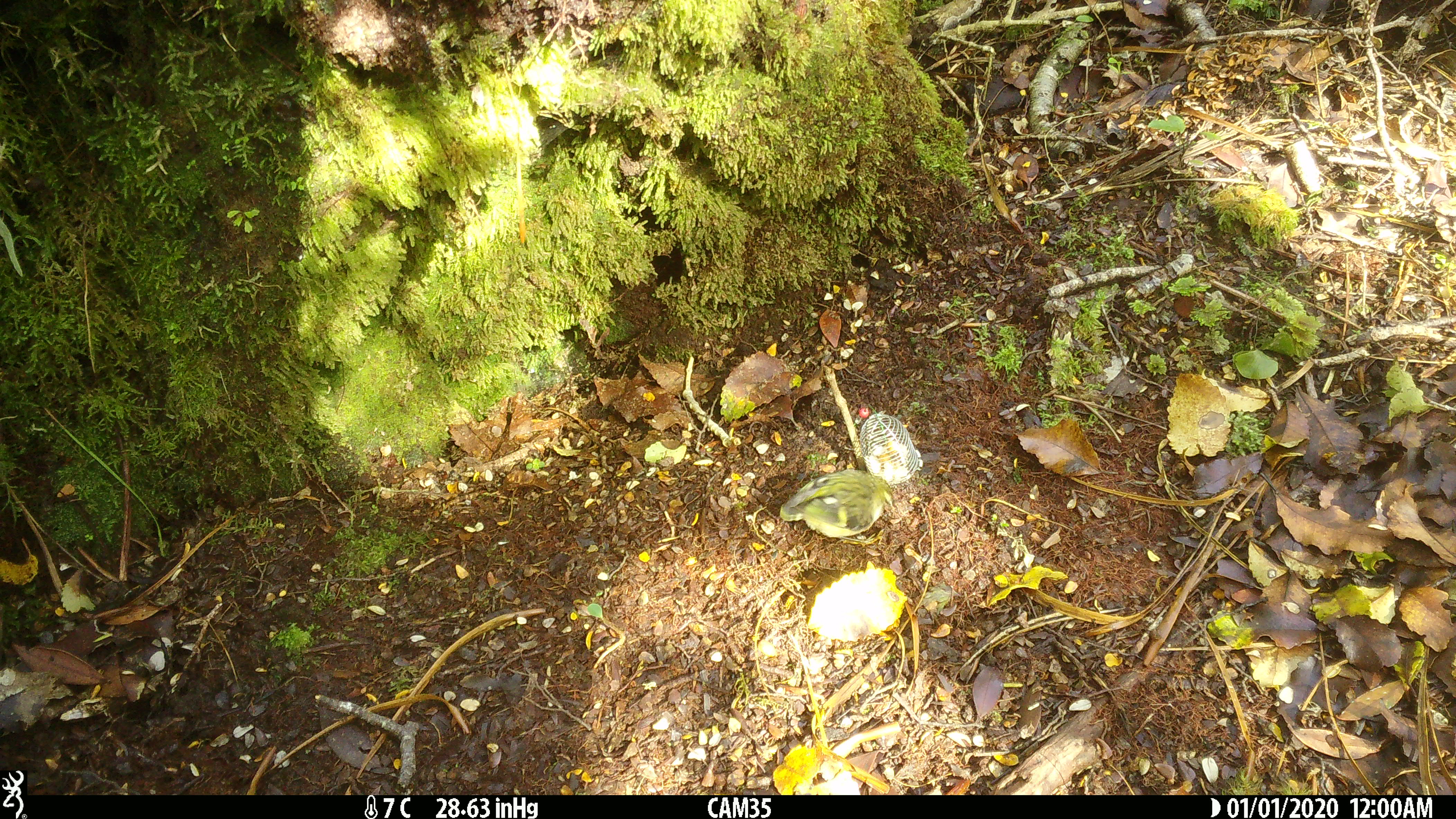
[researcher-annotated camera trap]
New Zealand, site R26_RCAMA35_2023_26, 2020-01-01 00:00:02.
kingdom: Animalia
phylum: Chordata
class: Aves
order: Passeriformes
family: Acanthisittidae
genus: Acanthisitta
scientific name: Acanthisitta chloris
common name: rifleman